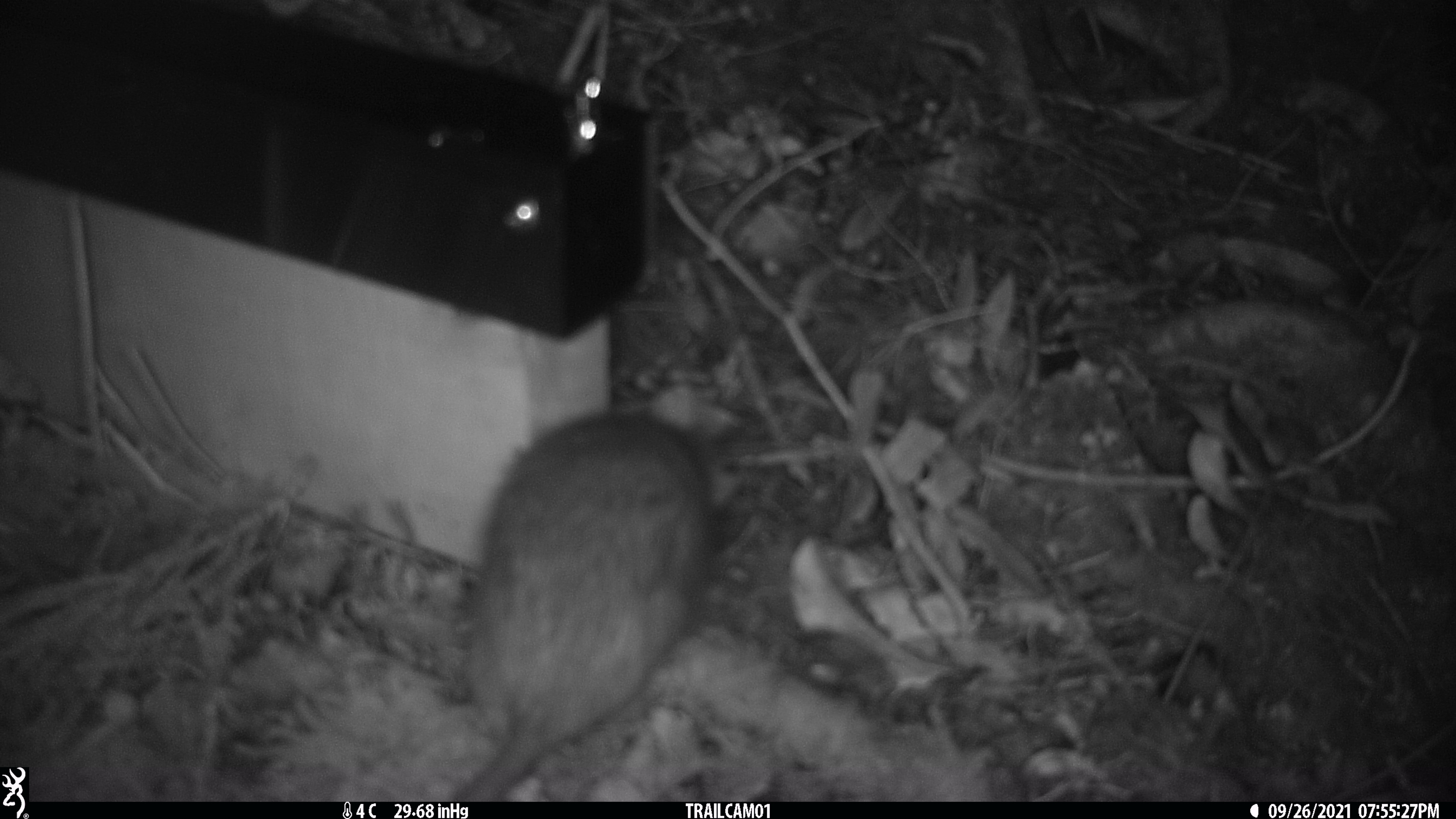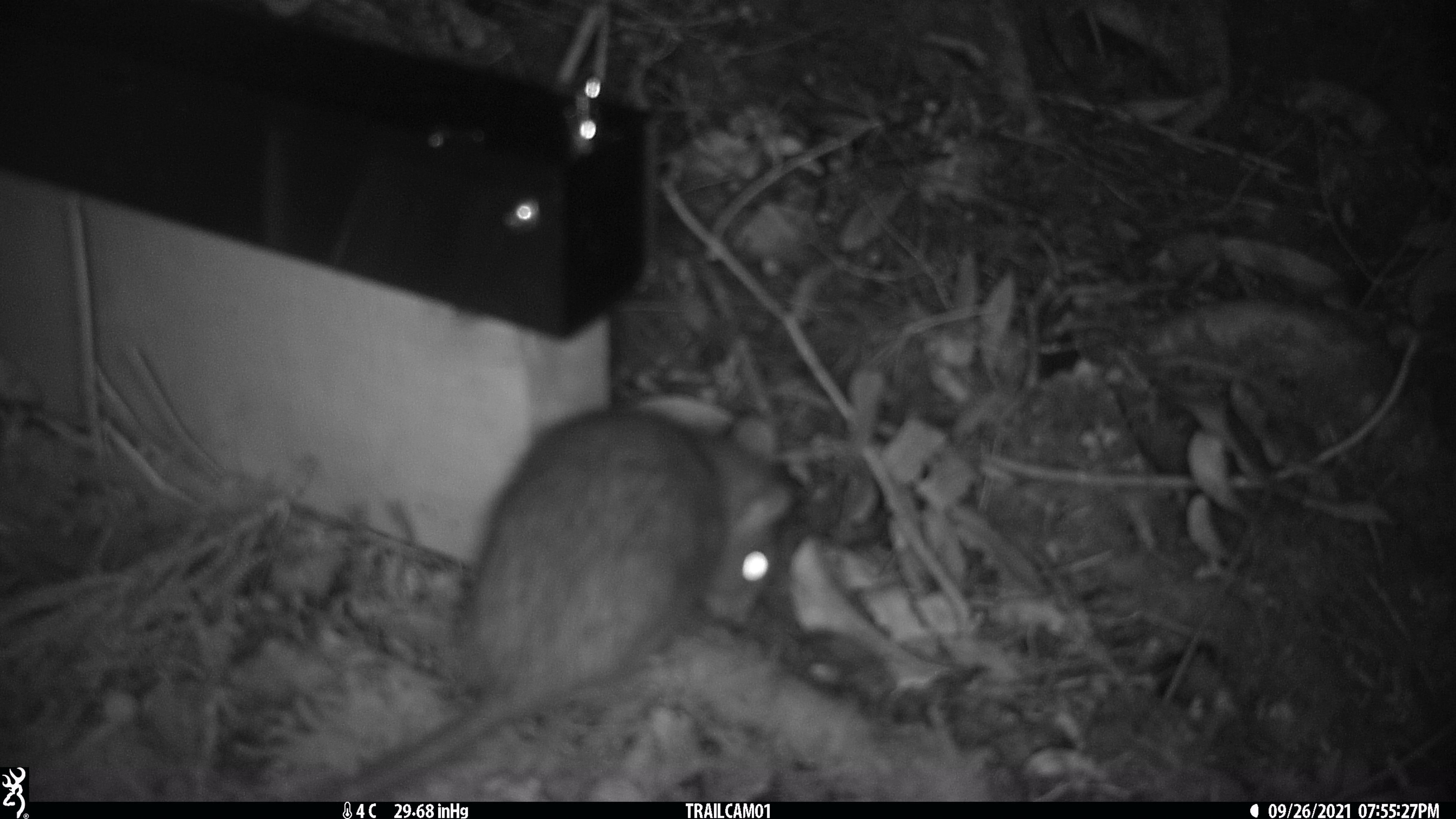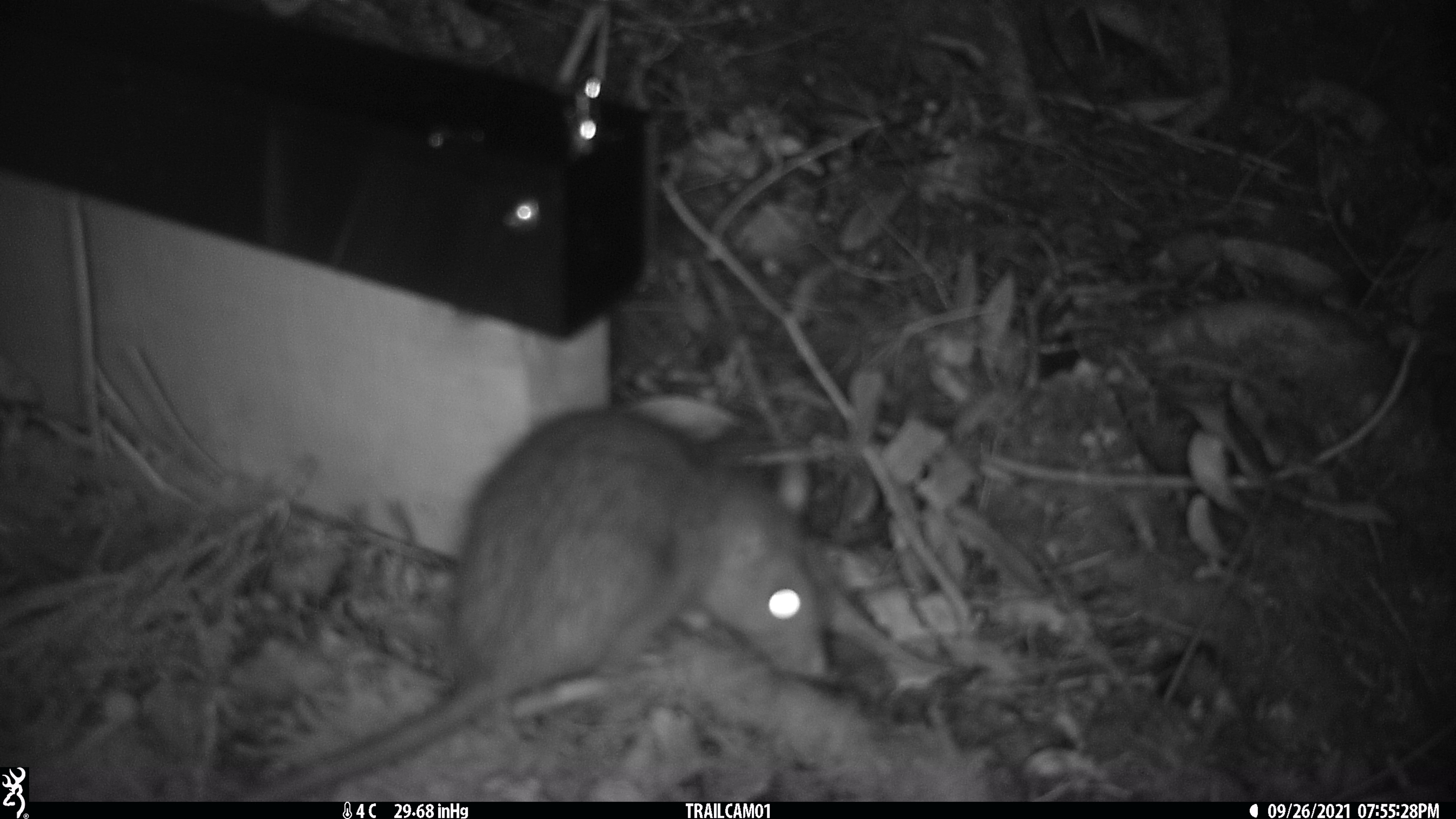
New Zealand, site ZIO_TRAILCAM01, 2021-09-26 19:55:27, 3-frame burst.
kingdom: Animalia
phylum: Chordata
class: Mammalia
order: Rodentia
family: Muridae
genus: Rattus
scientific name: Rattus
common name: rat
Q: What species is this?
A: Rat (Rattus).